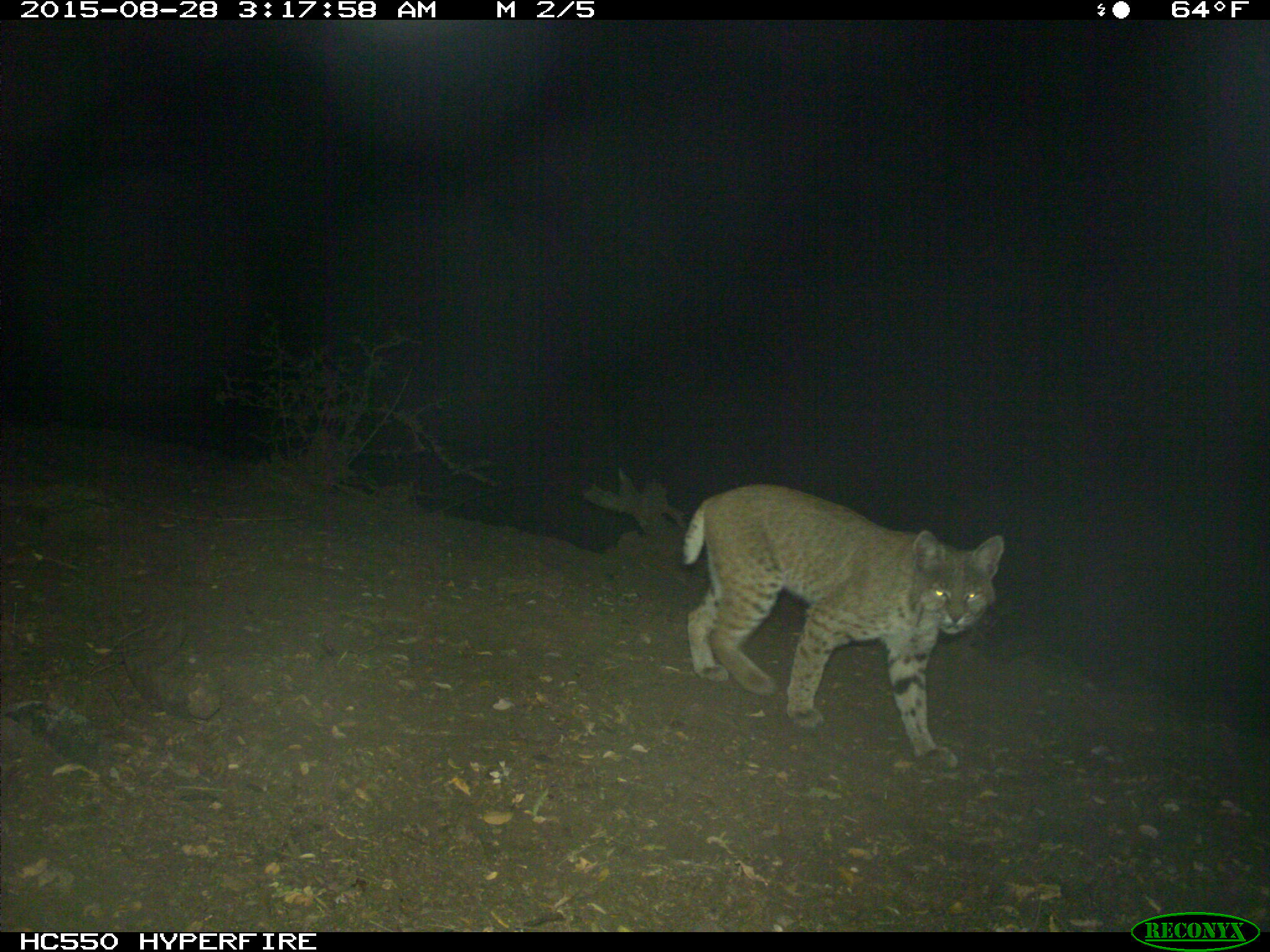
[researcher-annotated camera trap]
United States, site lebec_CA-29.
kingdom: Animalia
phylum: Chordata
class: Mammalia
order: Carnivora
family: Felidae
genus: Lynx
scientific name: Lynx rufus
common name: bobcat